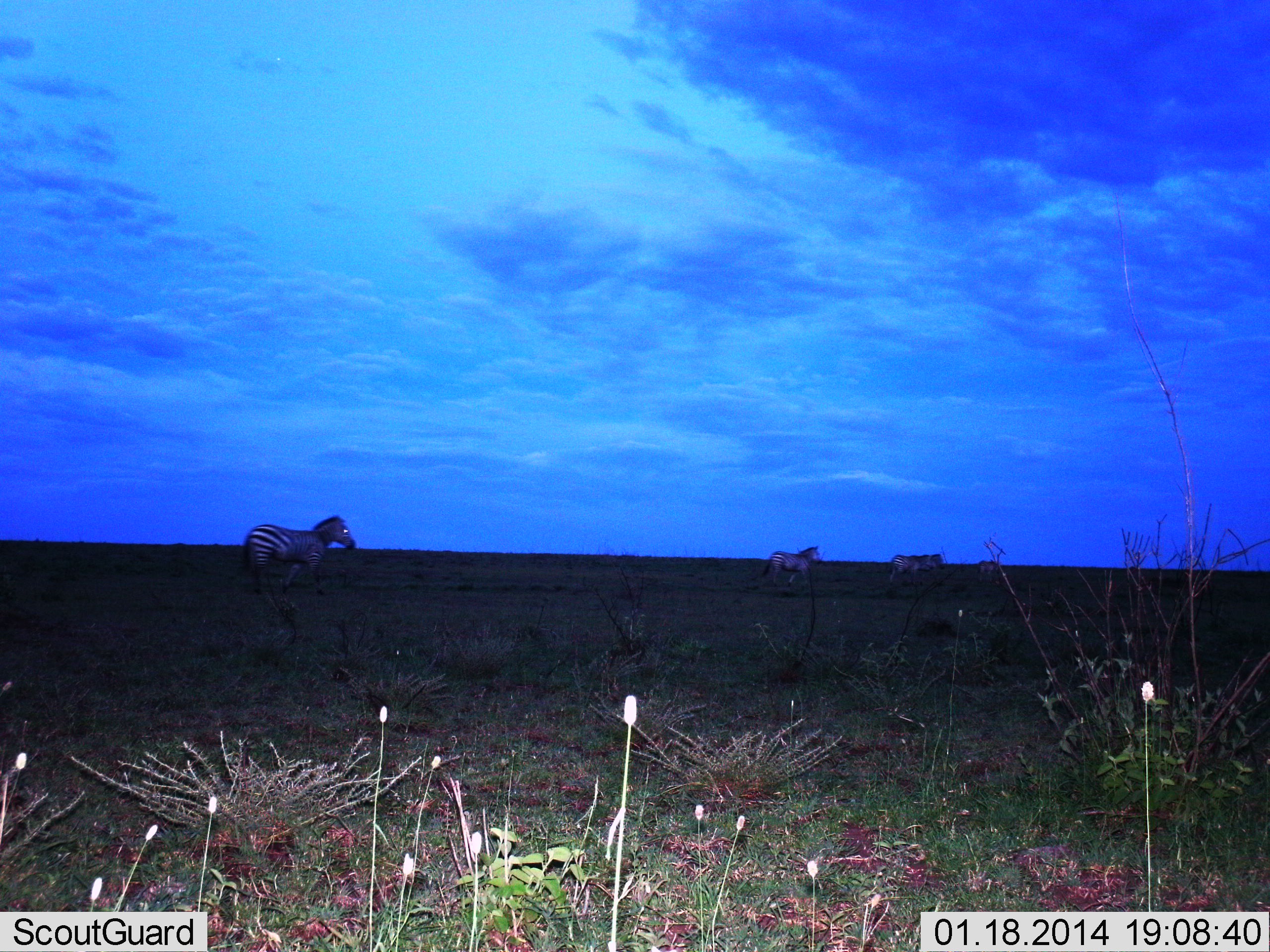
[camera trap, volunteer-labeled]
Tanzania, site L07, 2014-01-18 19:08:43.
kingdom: Animalia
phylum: Chordata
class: Mammalia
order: Perissodactyla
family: Equidae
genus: Equus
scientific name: Equus quagga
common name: plains zebra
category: zebra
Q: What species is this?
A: Zebra (plains zebra) (Equus quagga).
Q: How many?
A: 3.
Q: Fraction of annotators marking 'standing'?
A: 60%.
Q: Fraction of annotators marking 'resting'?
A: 10%.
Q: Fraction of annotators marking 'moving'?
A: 50%.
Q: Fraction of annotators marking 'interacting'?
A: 0%.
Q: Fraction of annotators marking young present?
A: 0%.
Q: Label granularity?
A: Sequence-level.